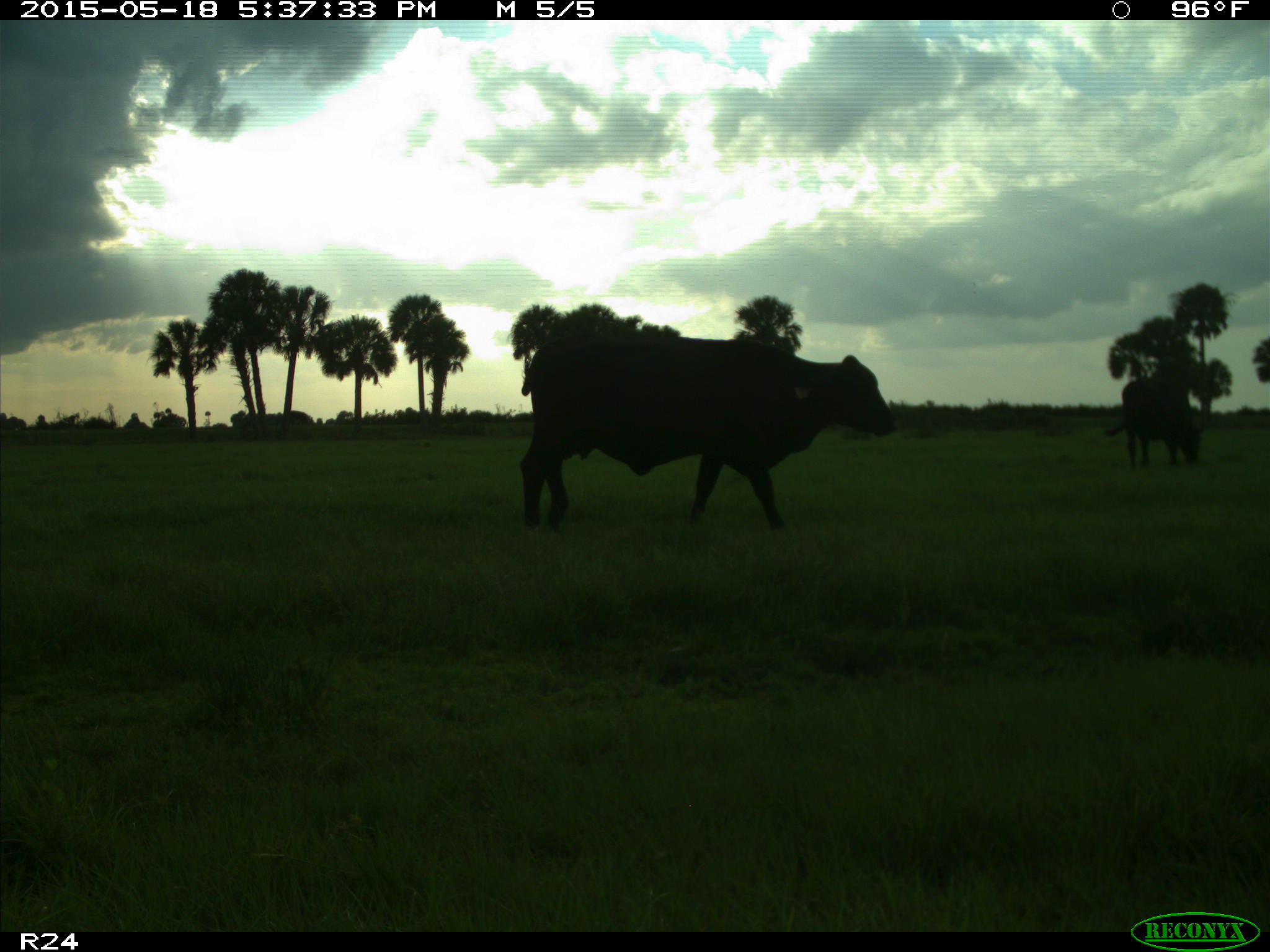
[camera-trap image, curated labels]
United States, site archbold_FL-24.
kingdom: Animalia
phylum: Chordata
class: Mammalia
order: Artiodactyla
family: Bovidae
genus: Bos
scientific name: Bos taurus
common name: domestic cow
Bos taurus (domestic cow).